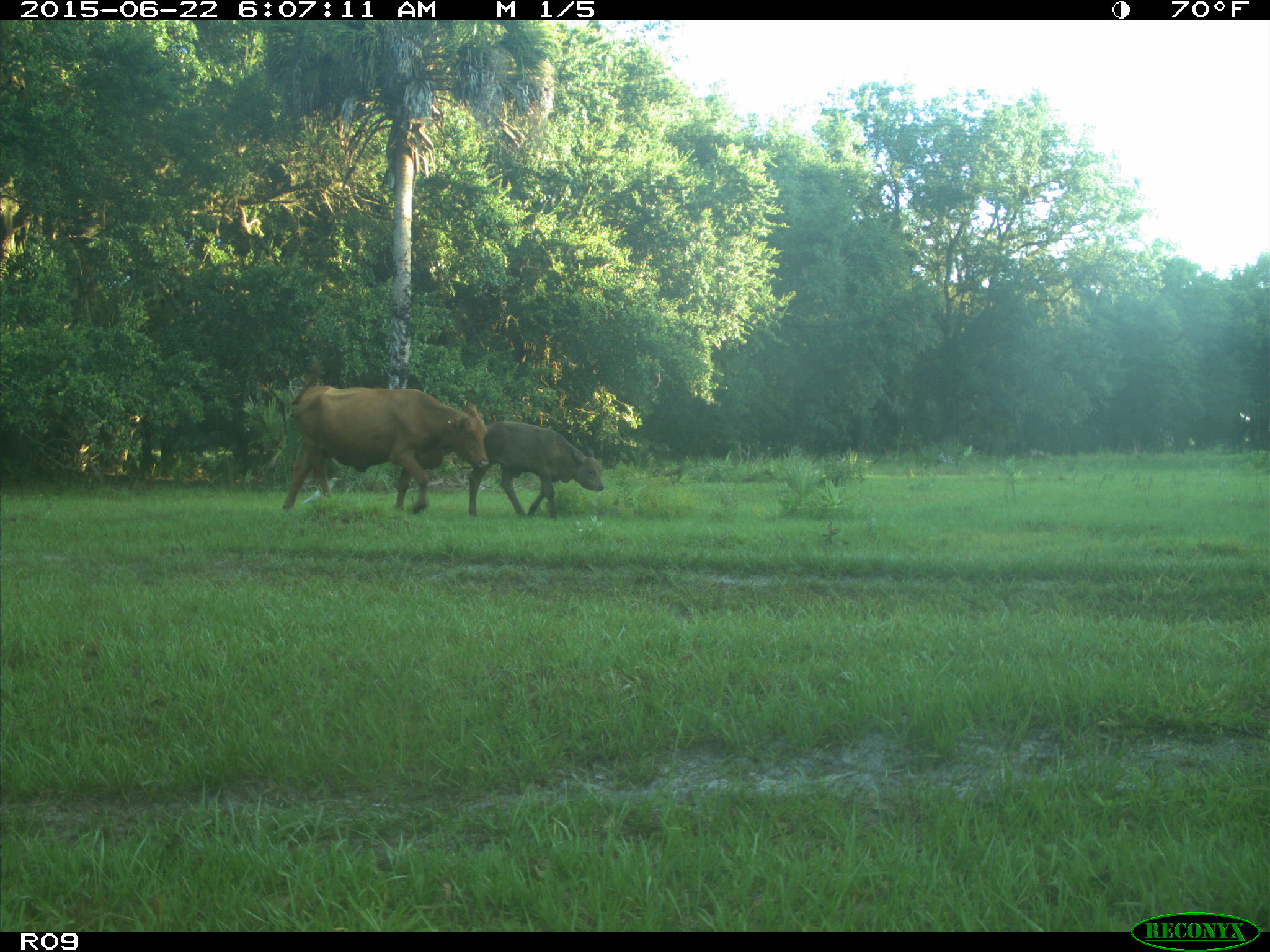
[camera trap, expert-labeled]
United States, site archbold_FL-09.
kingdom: Animalia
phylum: Chordata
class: Mammalia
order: Artiodactyla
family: Bovidae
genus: Bos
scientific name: Bos taurus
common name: domestic cow